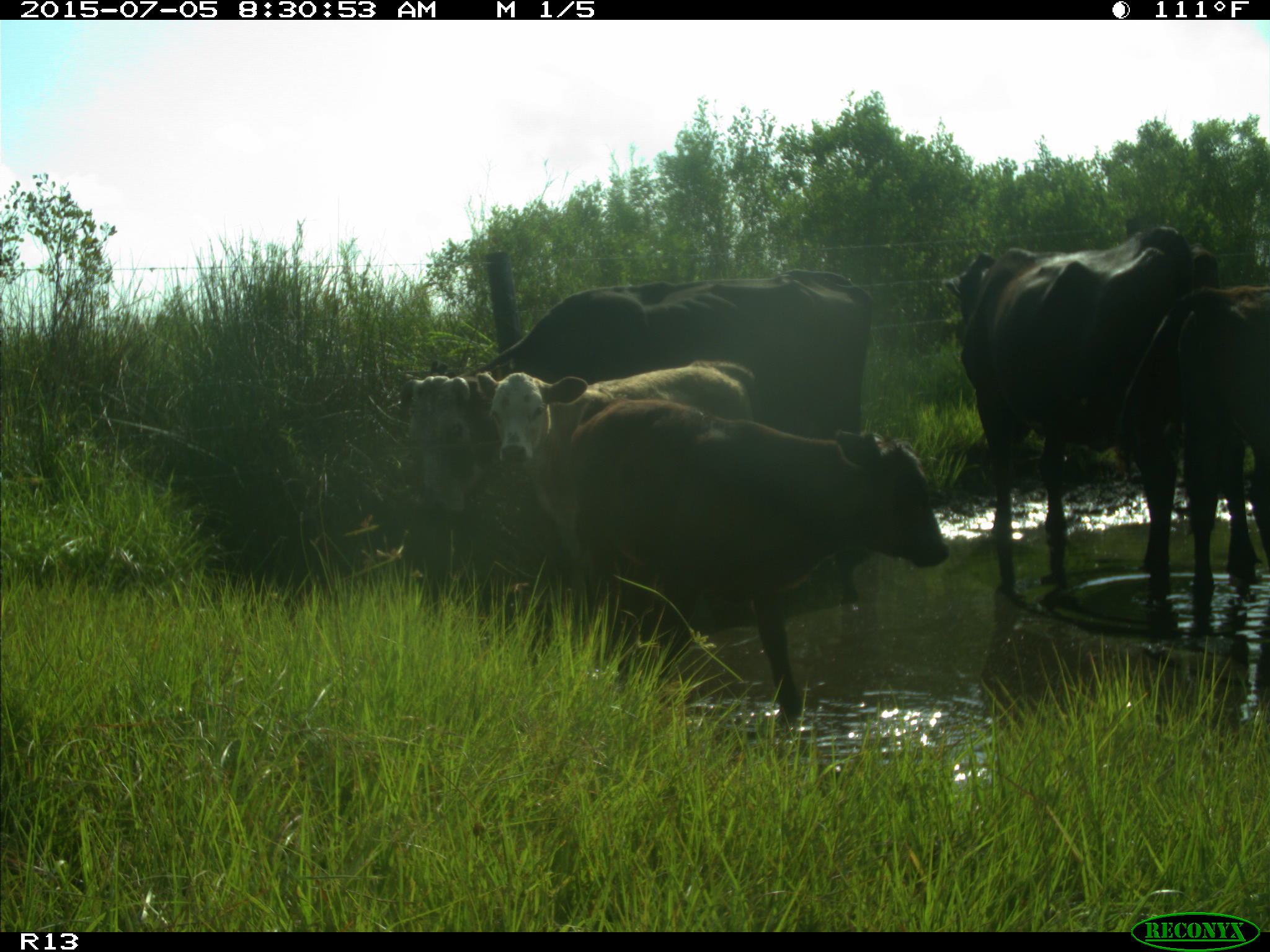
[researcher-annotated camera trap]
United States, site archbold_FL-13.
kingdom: Animalia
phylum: Chordata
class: Mammalia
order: Artiodactyla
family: Bovidae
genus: Bos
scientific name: Bos taurus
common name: domestic cow